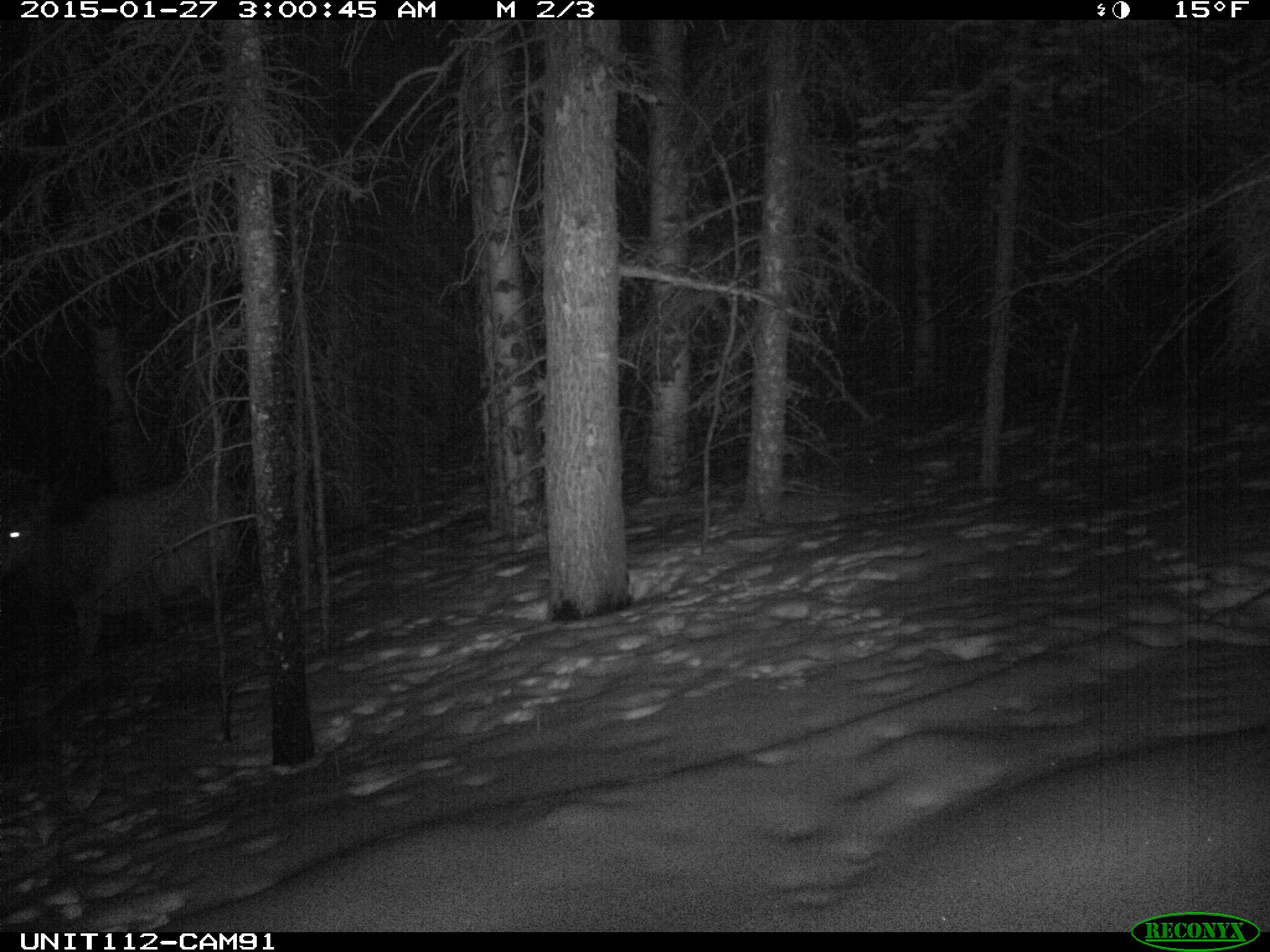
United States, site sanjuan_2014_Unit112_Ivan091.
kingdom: Animalia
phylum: Chordata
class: Mammalia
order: Artiodactyla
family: Cervidae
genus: Cervus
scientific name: Cervus elaphus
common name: red deer